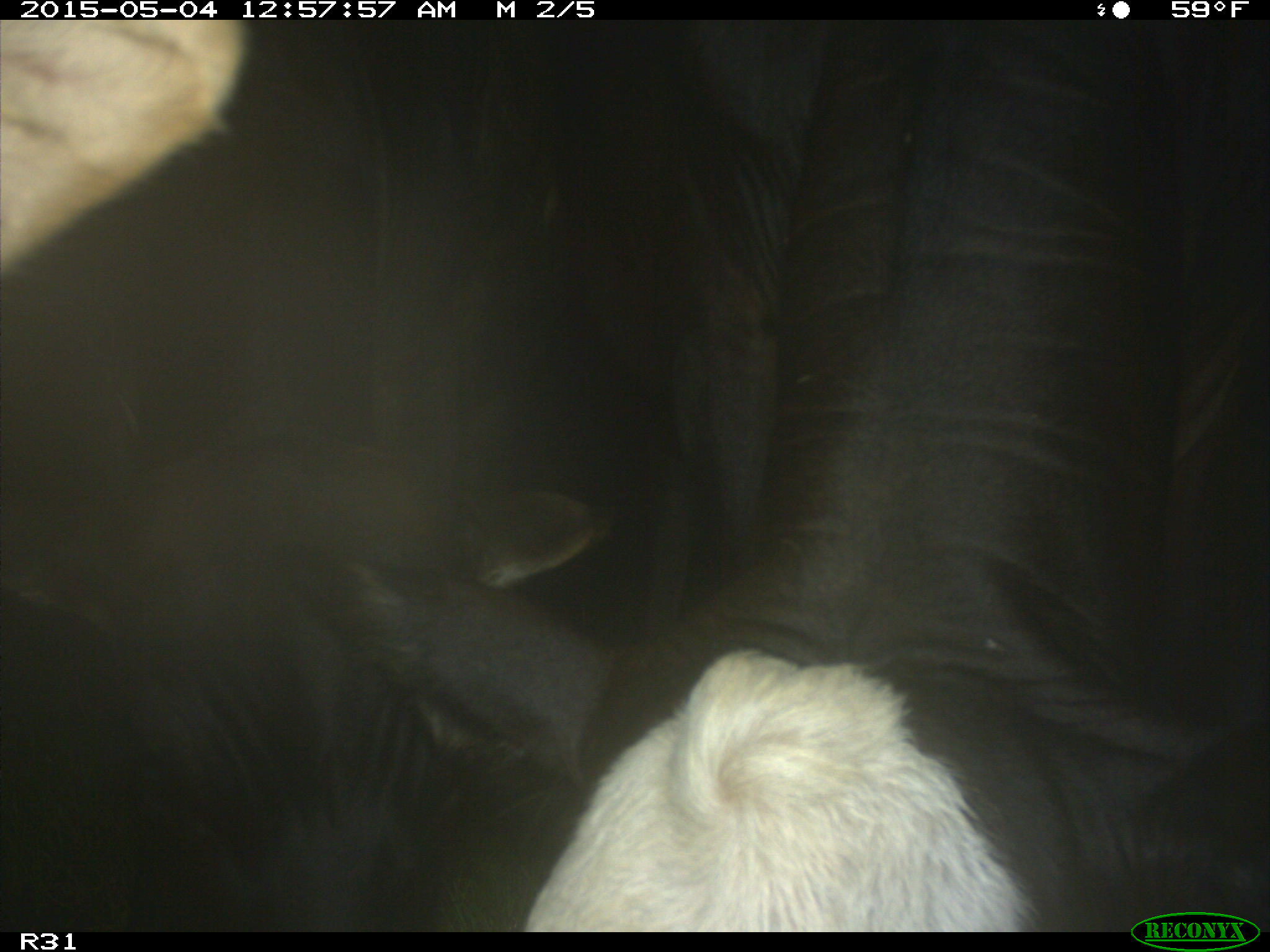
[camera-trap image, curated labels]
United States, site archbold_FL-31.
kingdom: Animalia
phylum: Chordata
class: Mammalia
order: Artiodactyla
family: Bovidae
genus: Bos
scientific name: Bos taurus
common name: domestic cow